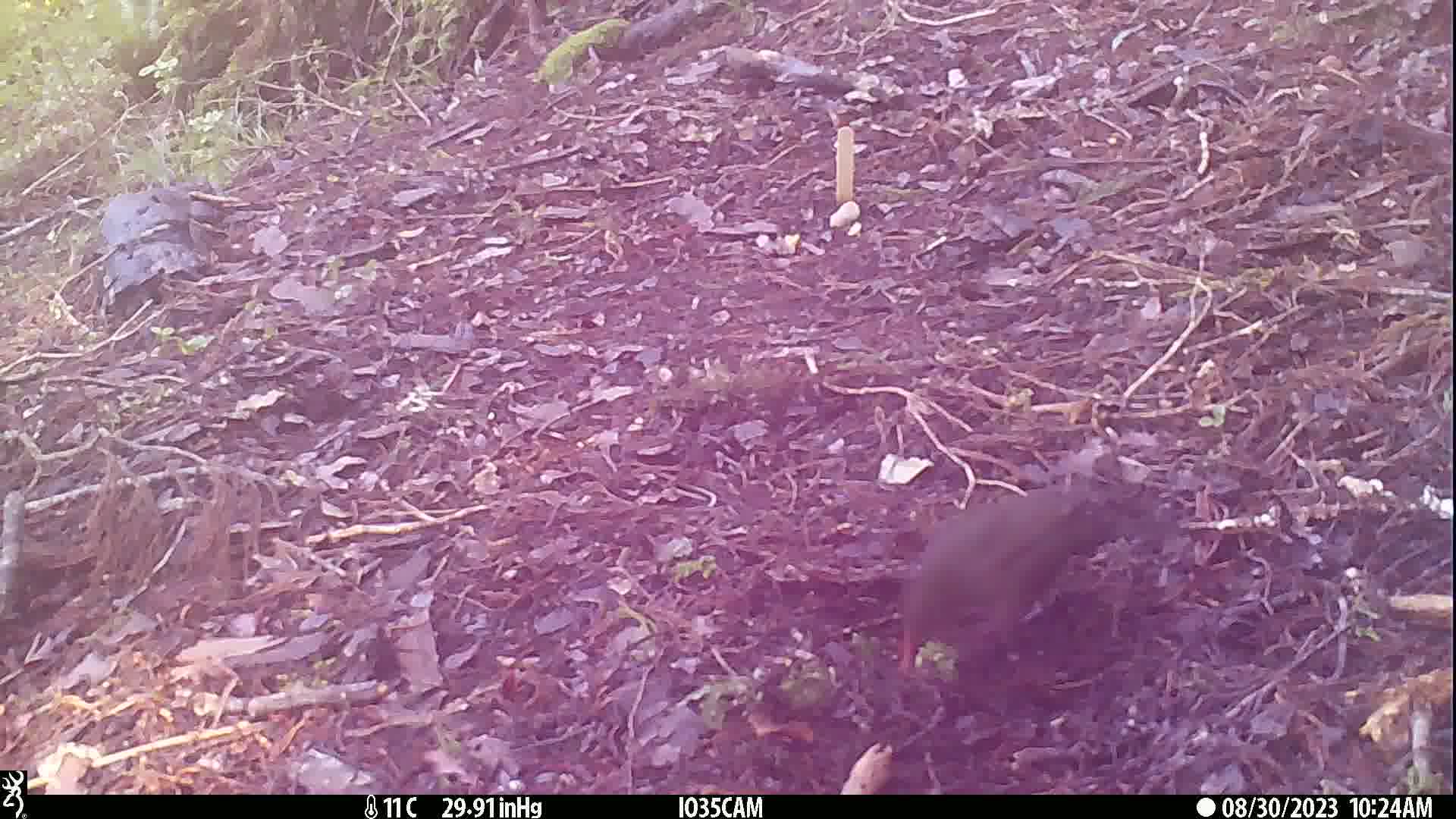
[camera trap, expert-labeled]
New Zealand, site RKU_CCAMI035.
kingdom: Animalia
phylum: Chordata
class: Aves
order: Passeriformes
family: Turdidae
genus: Turdus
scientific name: Turdus merula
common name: eurasian blackbird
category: blackbird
Blackbird (eurasian blackbird) (Turdus merula).